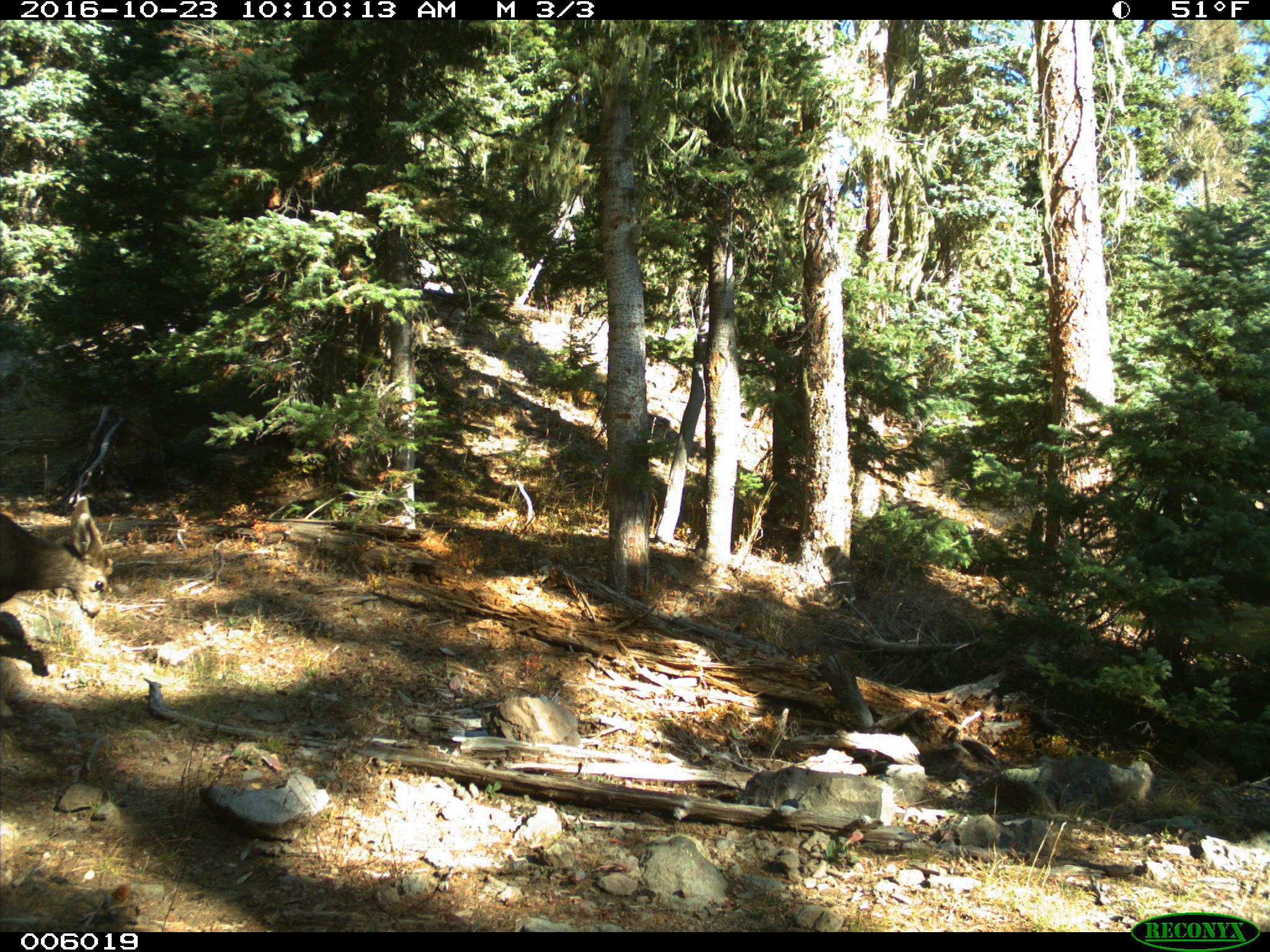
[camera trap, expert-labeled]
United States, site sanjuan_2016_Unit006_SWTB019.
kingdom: Animalia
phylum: Chordata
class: Mammalia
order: Artiodactyla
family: Cervidae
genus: Odocoileus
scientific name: Odocoileus hemionus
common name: mule deer